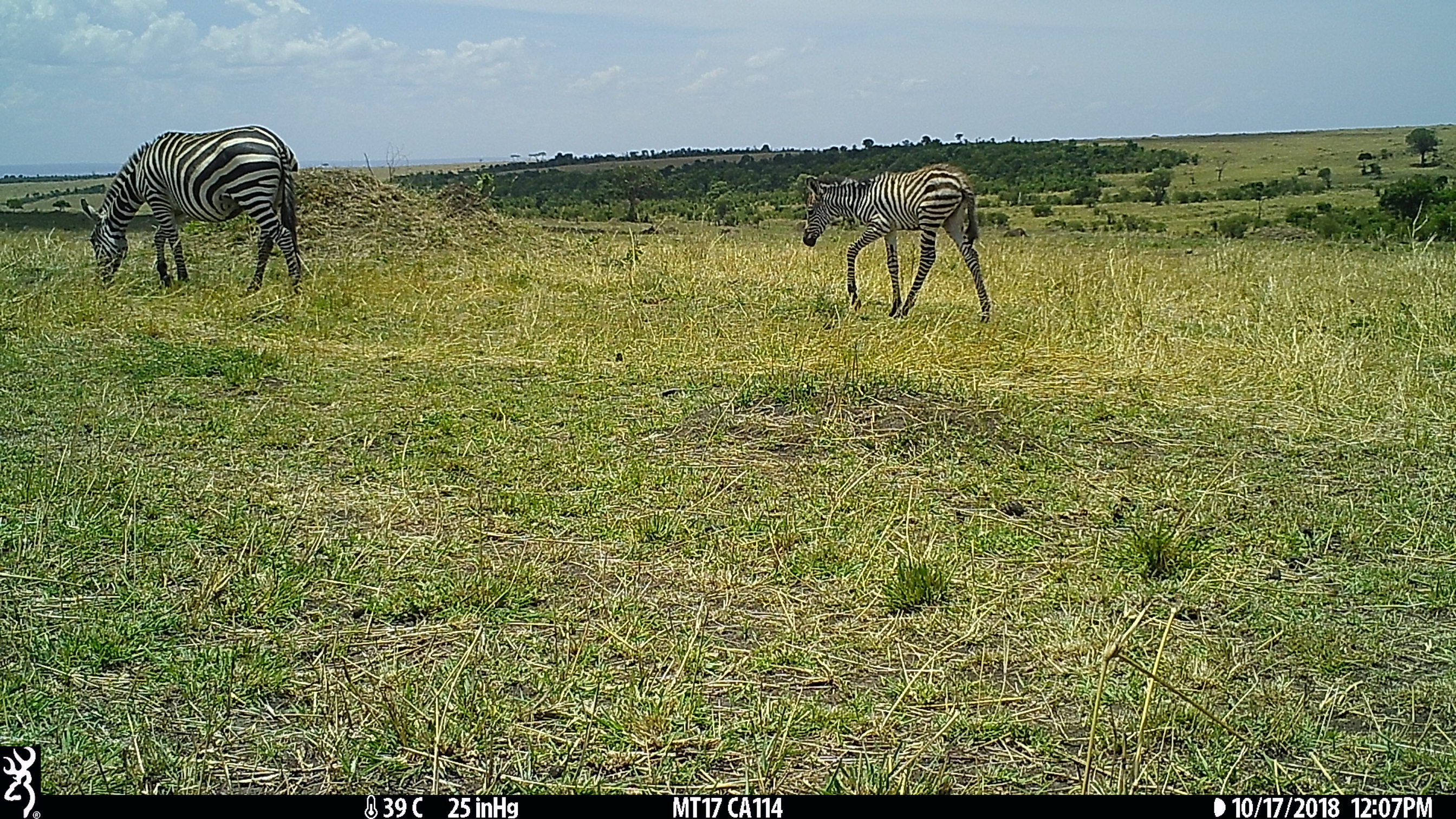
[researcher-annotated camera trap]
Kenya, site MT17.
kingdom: Animalia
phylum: Chordata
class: Mammalia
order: Perissodactyla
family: Equidae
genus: Equus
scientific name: Equus quagga burchellii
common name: burchell's zebra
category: zebra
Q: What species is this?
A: Zebra (burchell's zebra) (Equus quagga burchellii).